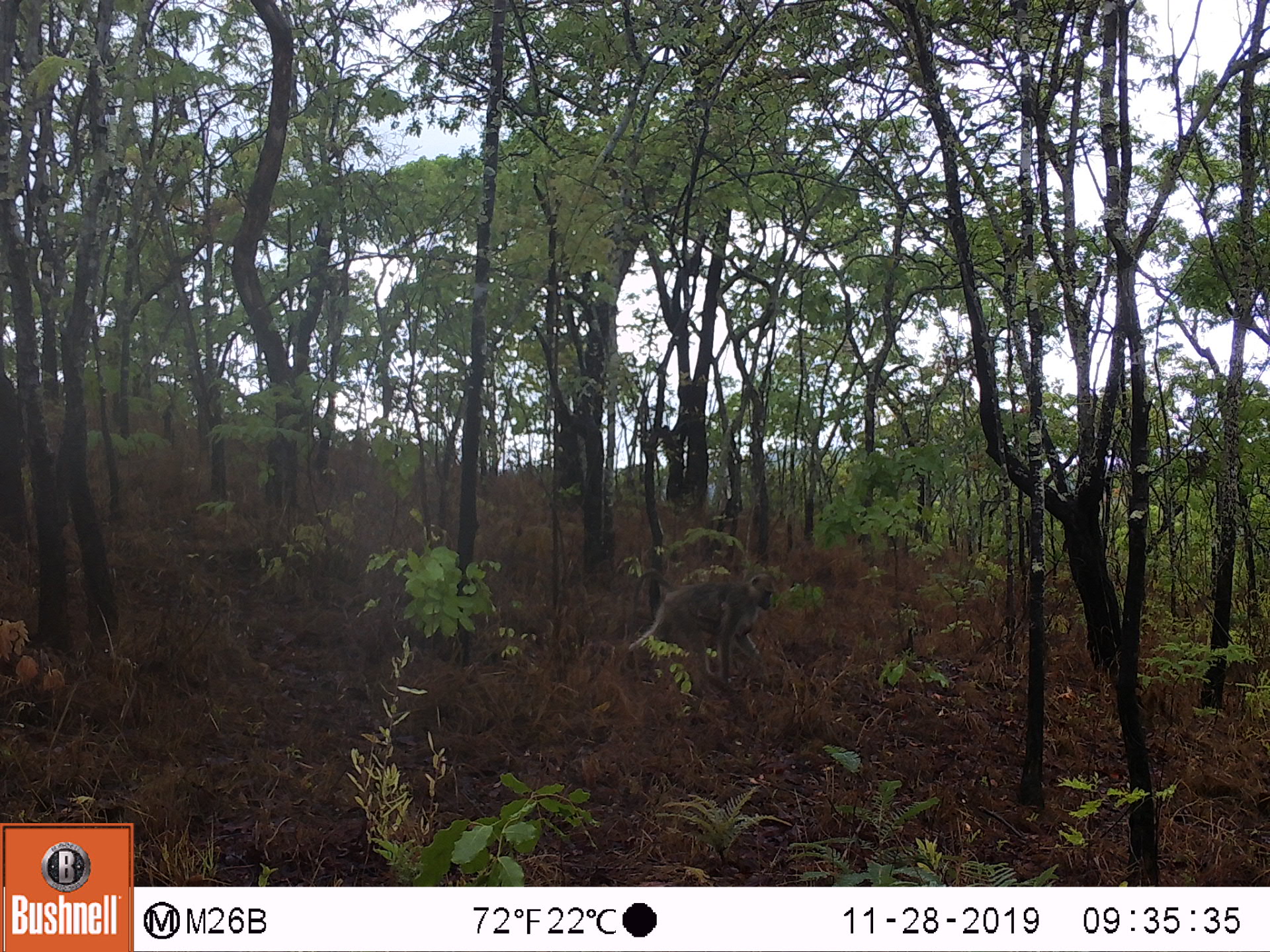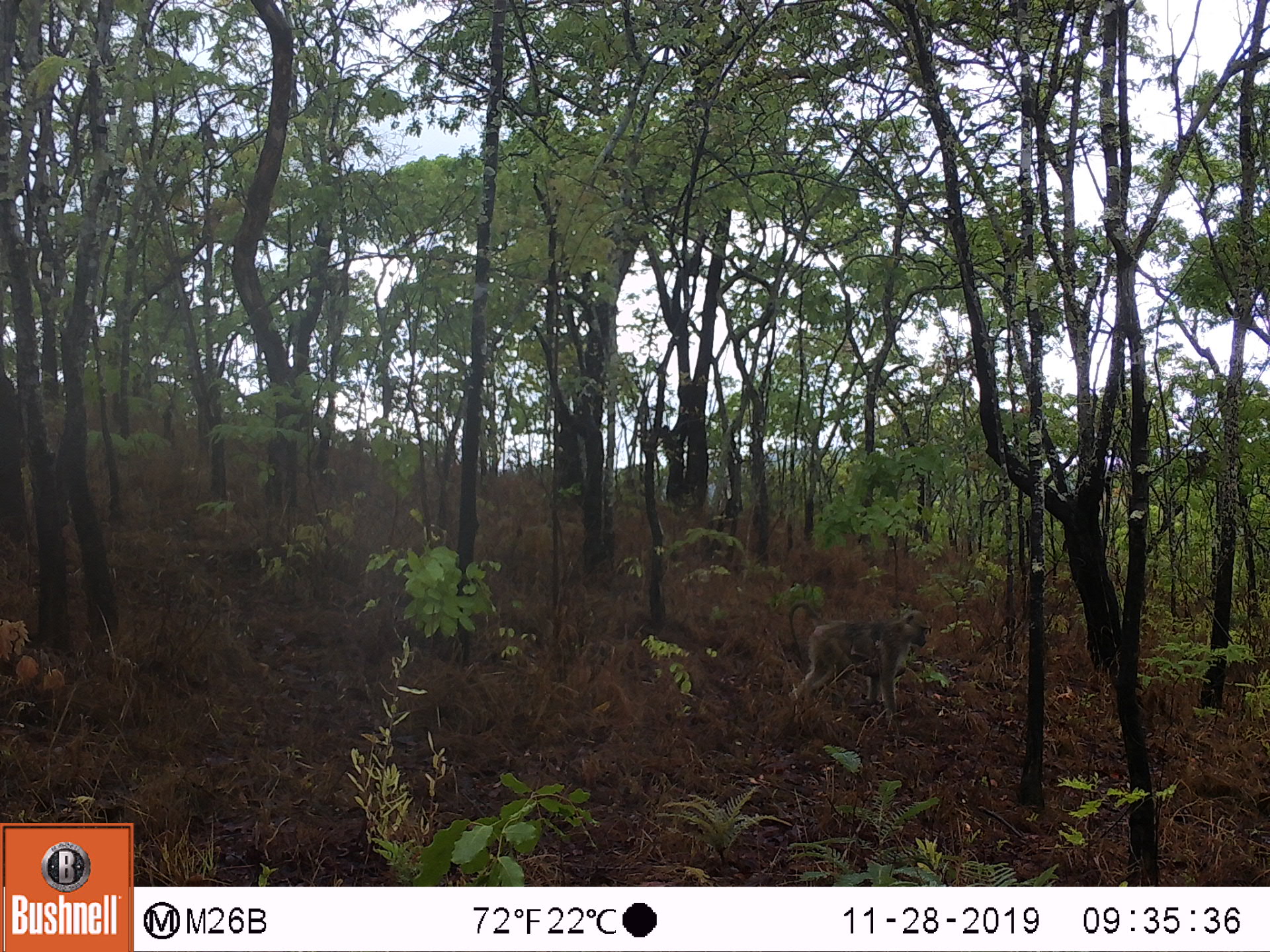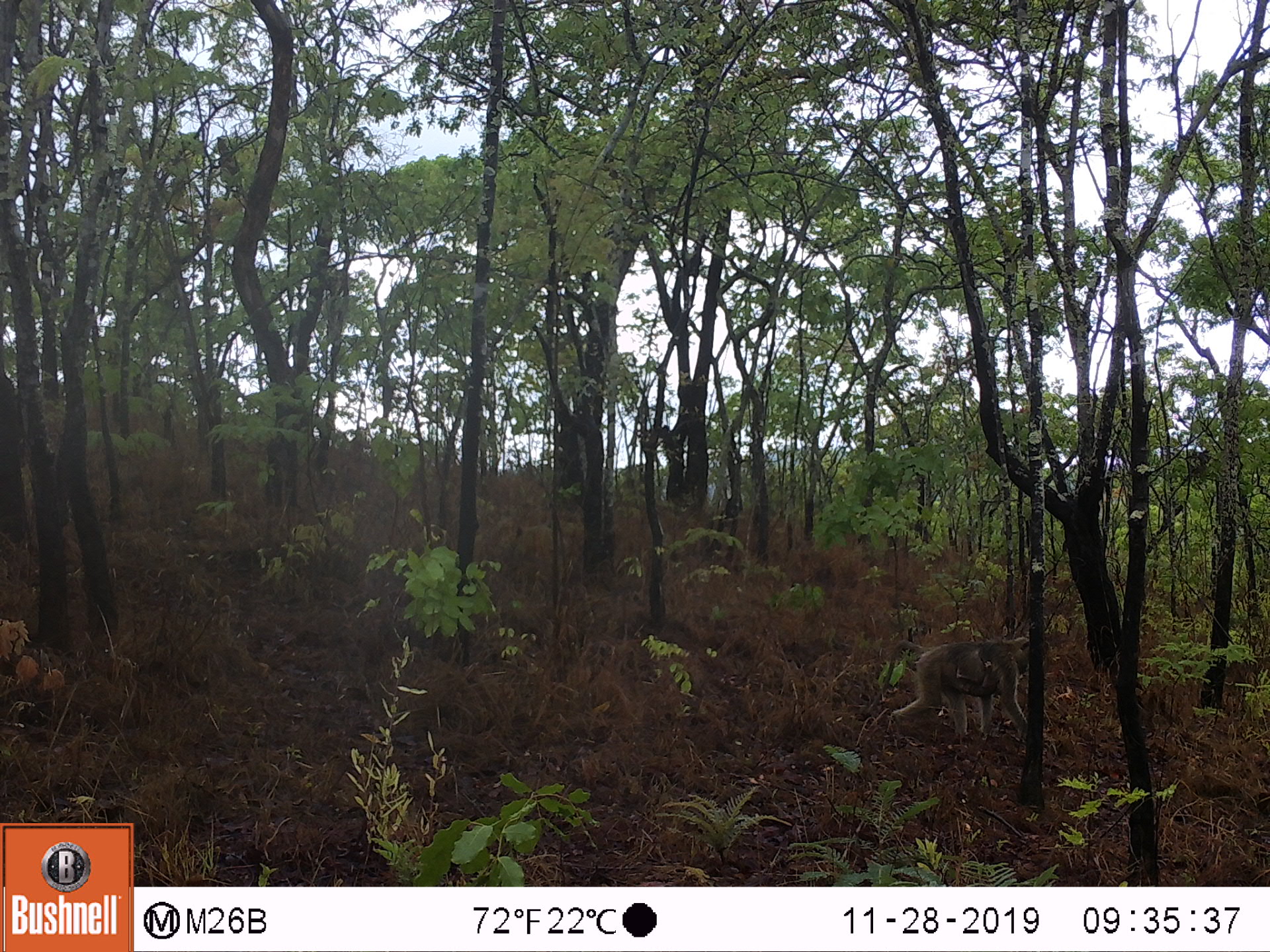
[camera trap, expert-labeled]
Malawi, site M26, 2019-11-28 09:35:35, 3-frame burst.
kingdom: Animalia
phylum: Chordata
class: Mammalia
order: Primates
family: Cercopithecidae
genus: Papio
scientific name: Papio cynocephalus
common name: yellow baboon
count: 1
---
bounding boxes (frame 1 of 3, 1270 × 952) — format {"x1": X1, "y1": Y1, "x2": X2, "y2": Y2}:
yellow baboon: {"x1": 630, "y1": 570, "x2": 775, "y2": 680}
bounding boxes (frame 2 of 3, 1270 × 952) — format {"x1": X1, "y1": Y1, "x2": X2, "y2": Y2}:
yellow baboon: {"x1": 787, "y1": 599, "x2": 930, "y2": 711}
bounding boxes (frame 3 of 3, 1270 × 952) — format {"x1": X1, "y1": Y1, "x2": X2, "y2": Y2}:
yellow baboon: {"x1": 888, "y1": 634, "x2": 1029, "y2": 732}